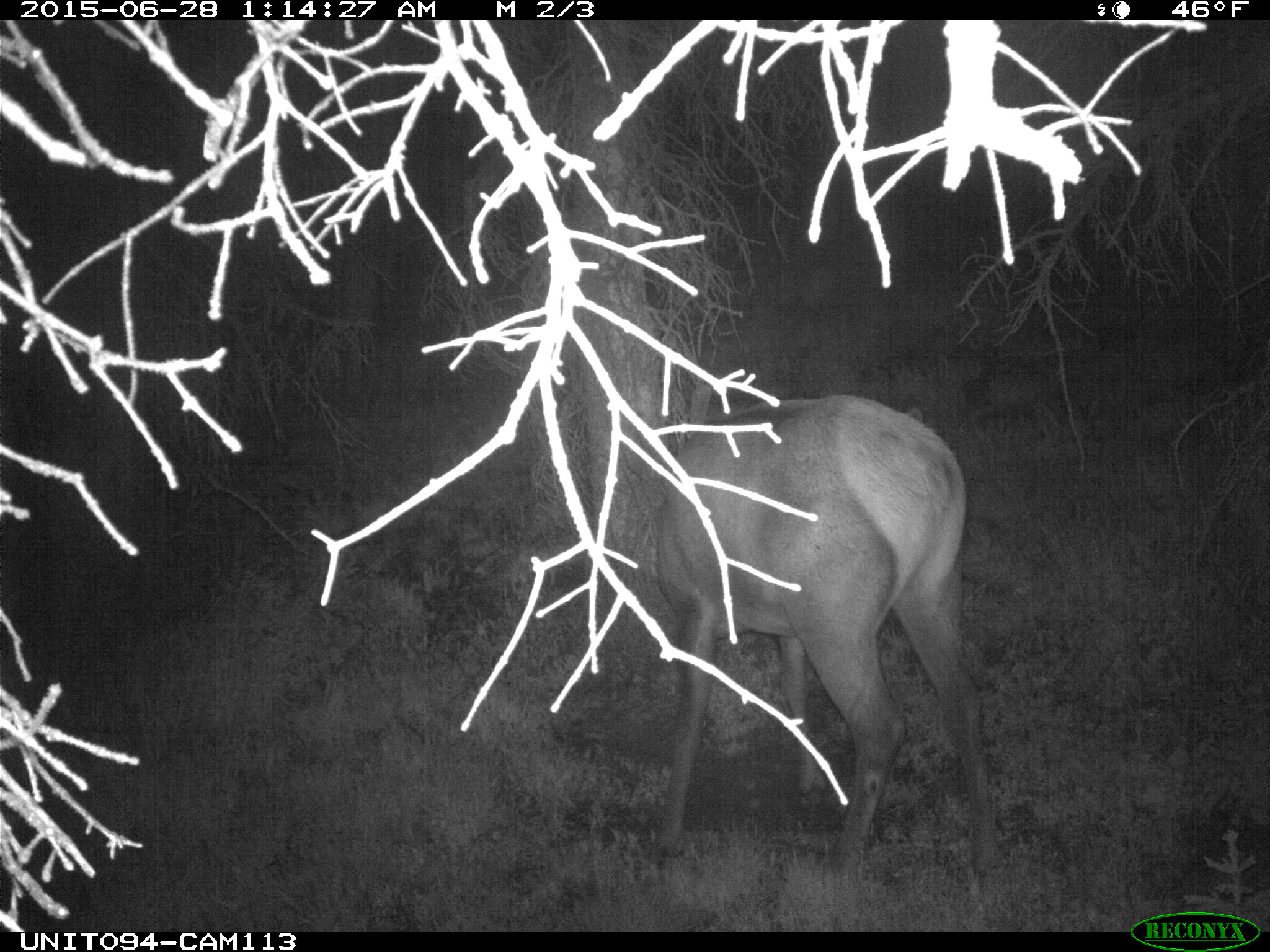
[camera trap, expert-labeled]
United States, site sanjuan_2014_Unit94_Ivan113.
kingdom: Animalia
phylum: Chordata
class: Mammalia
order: Artiodactyla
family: Cervidae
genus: Cervus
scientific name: Cervus elaphus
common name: red deer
Cervus elaphus (red deer).